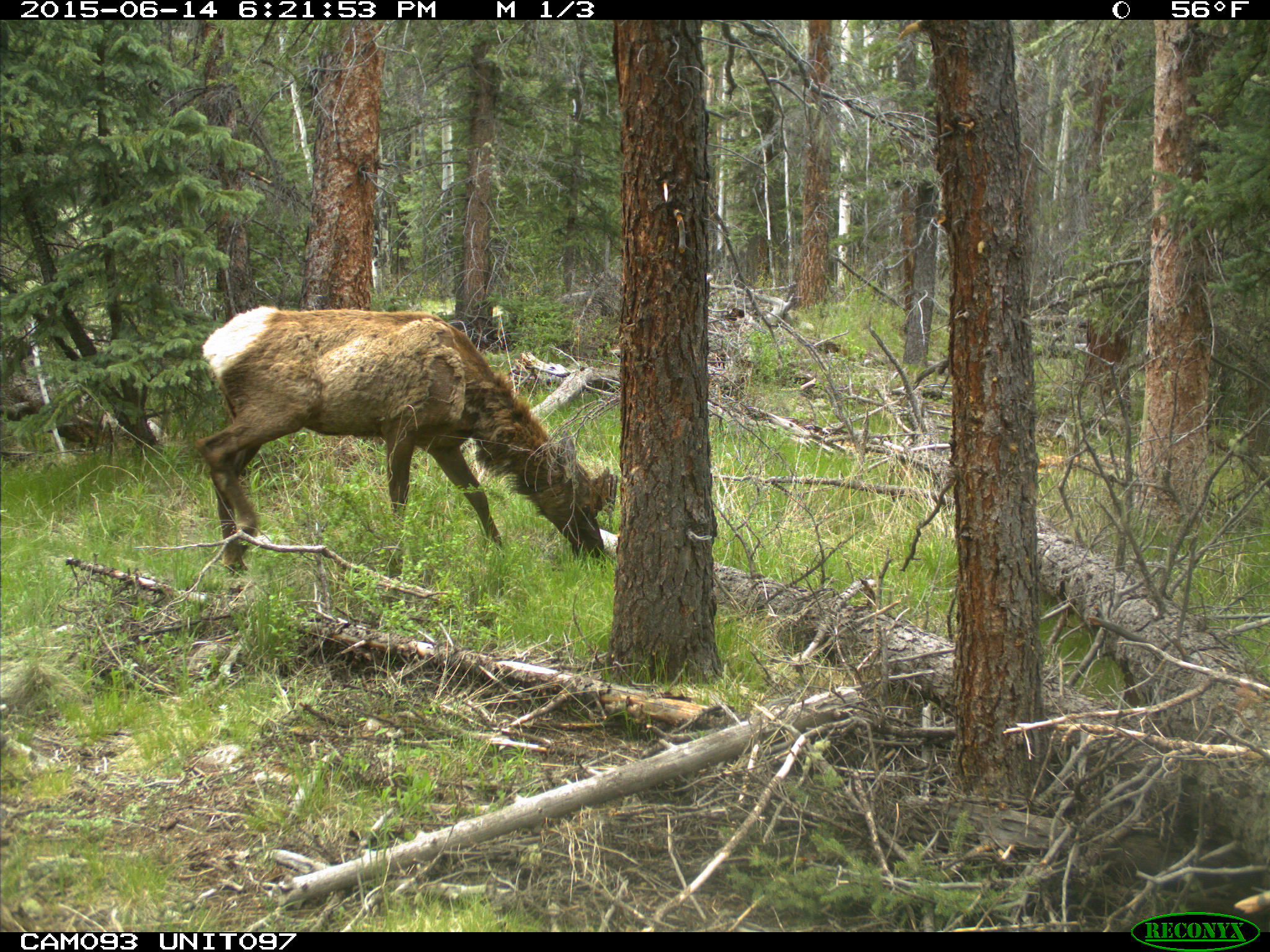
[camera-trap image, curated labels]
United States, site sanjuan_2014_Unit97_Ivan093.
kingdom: Animalia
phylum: Chordata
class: Mammalia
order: Artiodactyla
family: Cervidae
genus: Cervus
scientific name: Cervus elaphus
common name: red deer